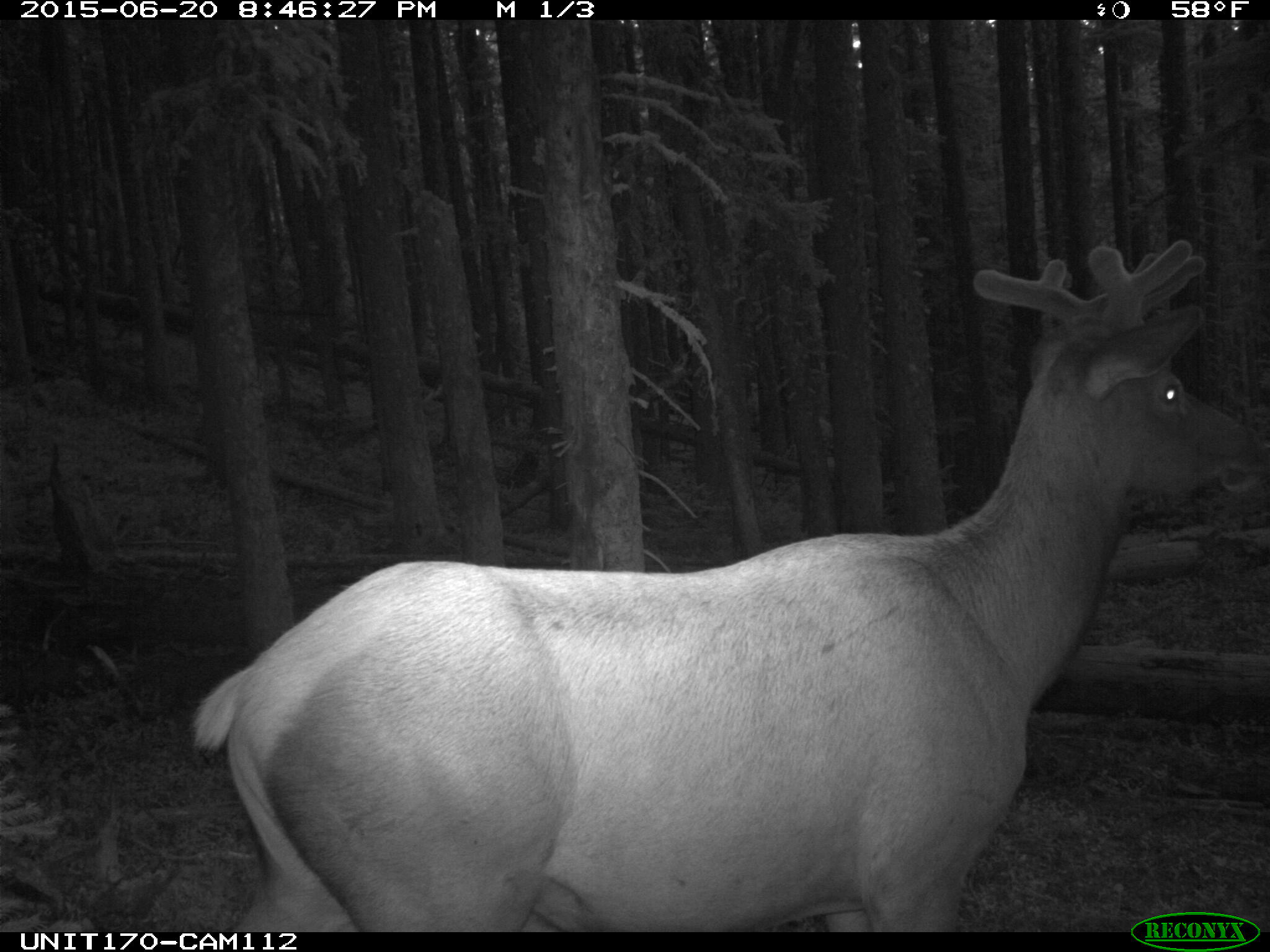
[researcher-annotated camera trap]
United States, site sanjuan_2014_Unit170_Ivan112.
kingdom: Animalia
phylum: Chordata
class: Mammalia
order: Artiodactyla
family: Cervidae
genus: Cervus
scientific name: Cervus elaphus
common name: red deer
Cervus elaphus (red deer).